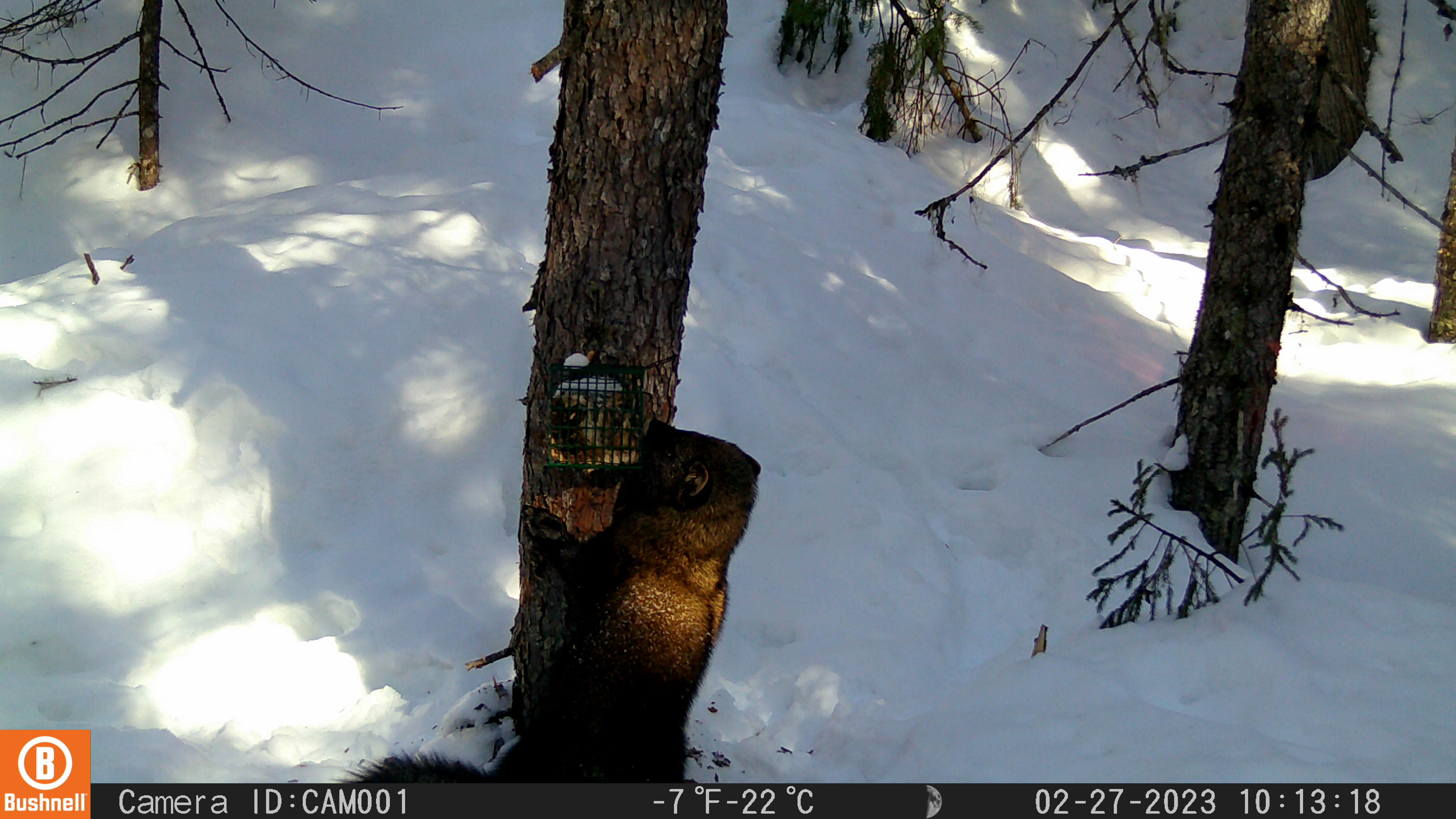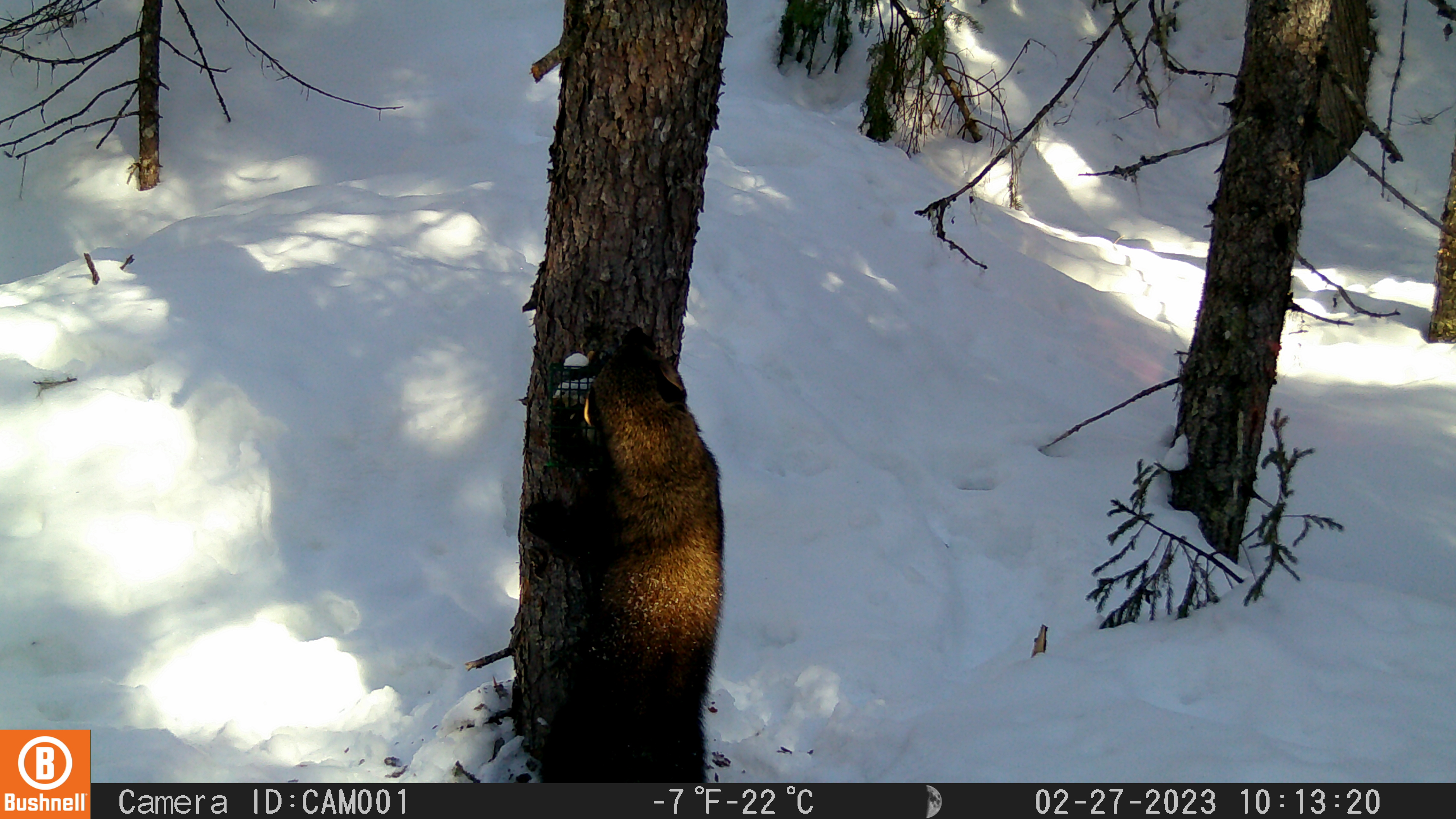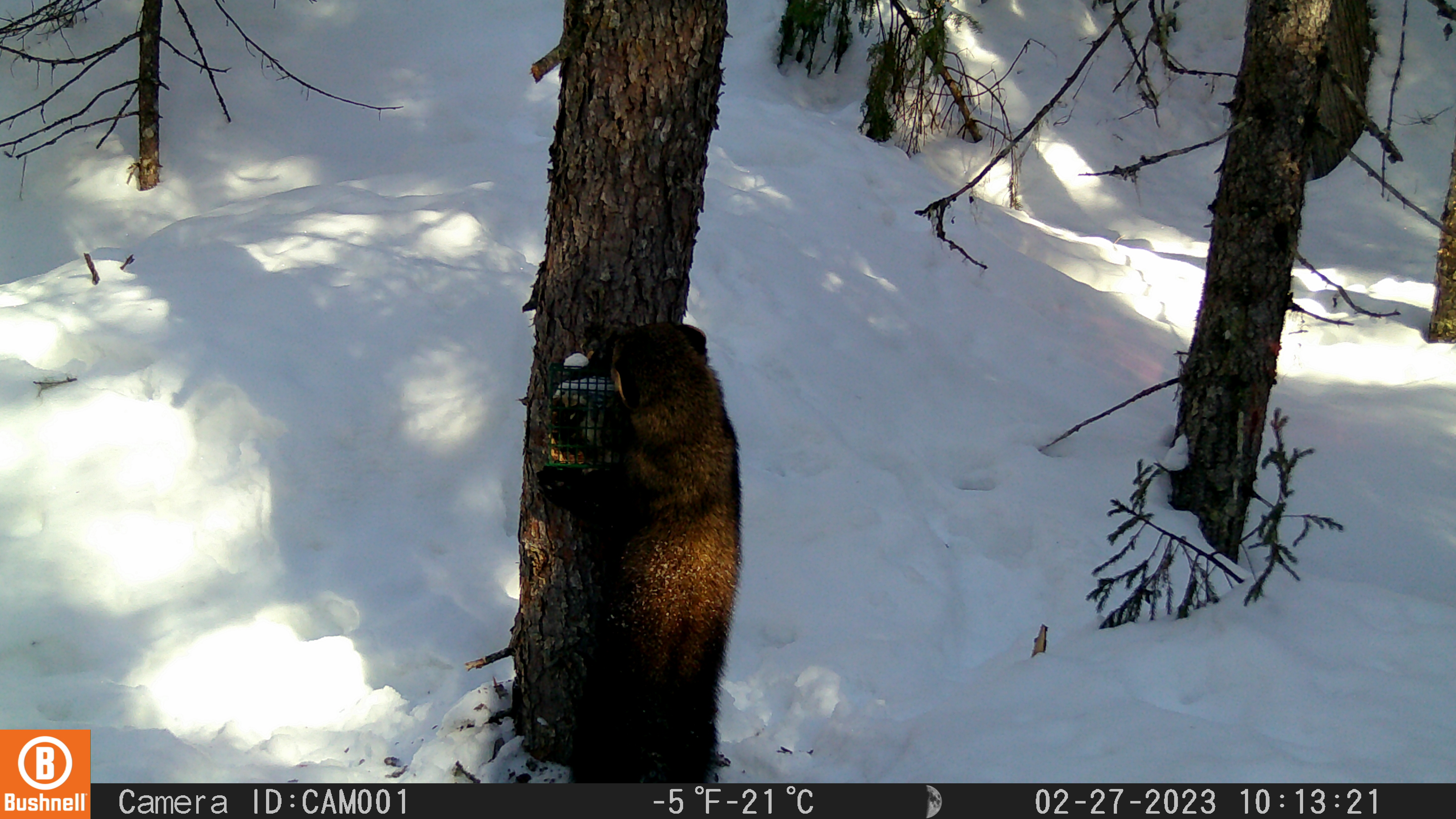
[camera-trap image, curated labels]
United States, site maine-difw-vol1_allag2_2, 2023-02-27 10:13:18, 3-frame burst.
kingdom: Animalia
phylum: Chordata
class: Mammalia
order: Carnivora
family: Mustelidae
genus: Pekania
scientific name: Pekania pennanti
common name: fisher